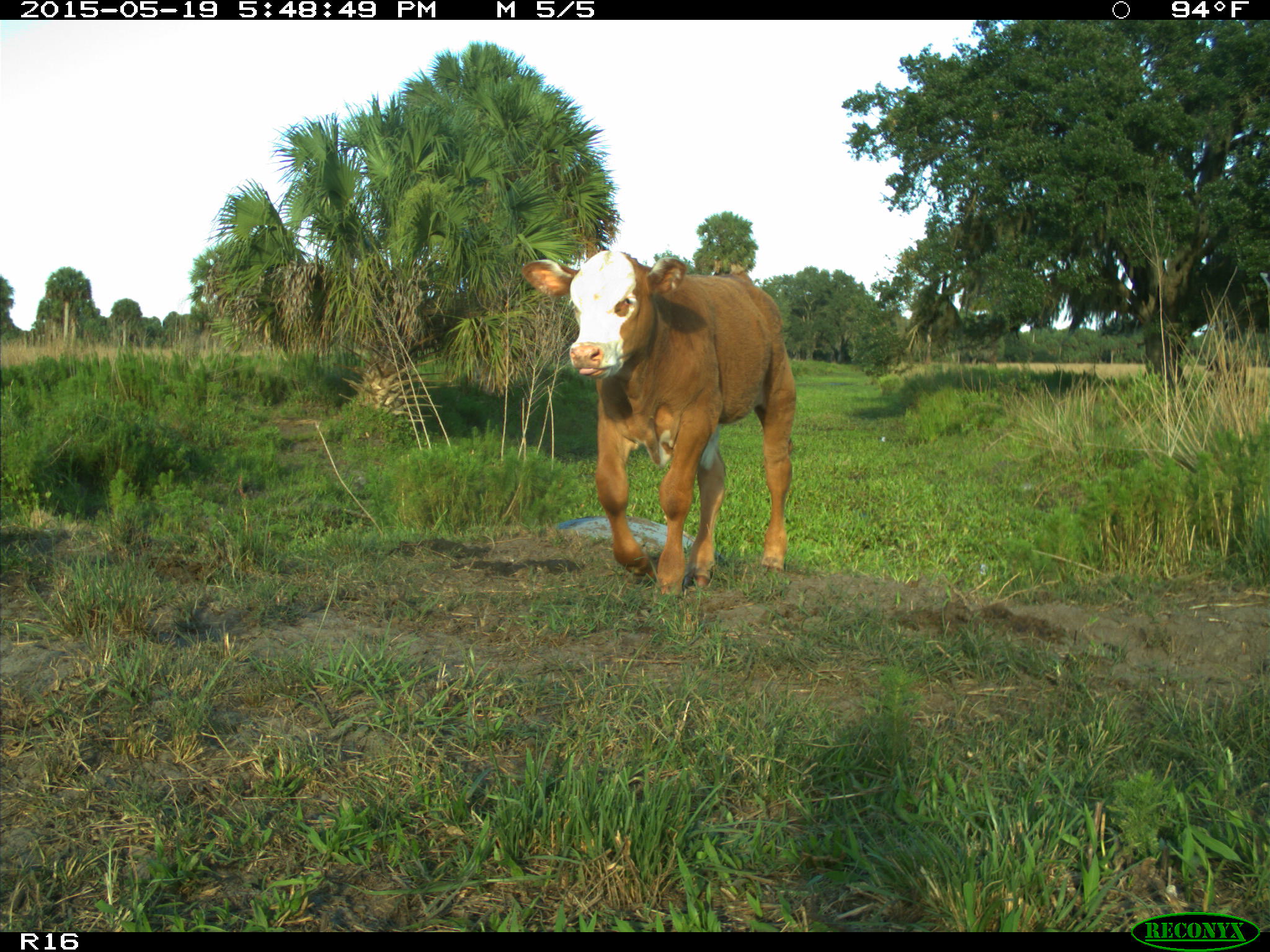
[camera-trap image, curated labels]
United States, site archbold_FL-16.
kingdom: Animalia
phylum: Chordata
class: Mammalia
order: Artiodactyla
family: Bovidae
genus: Bos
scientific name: Bos taurus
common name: domestic cow